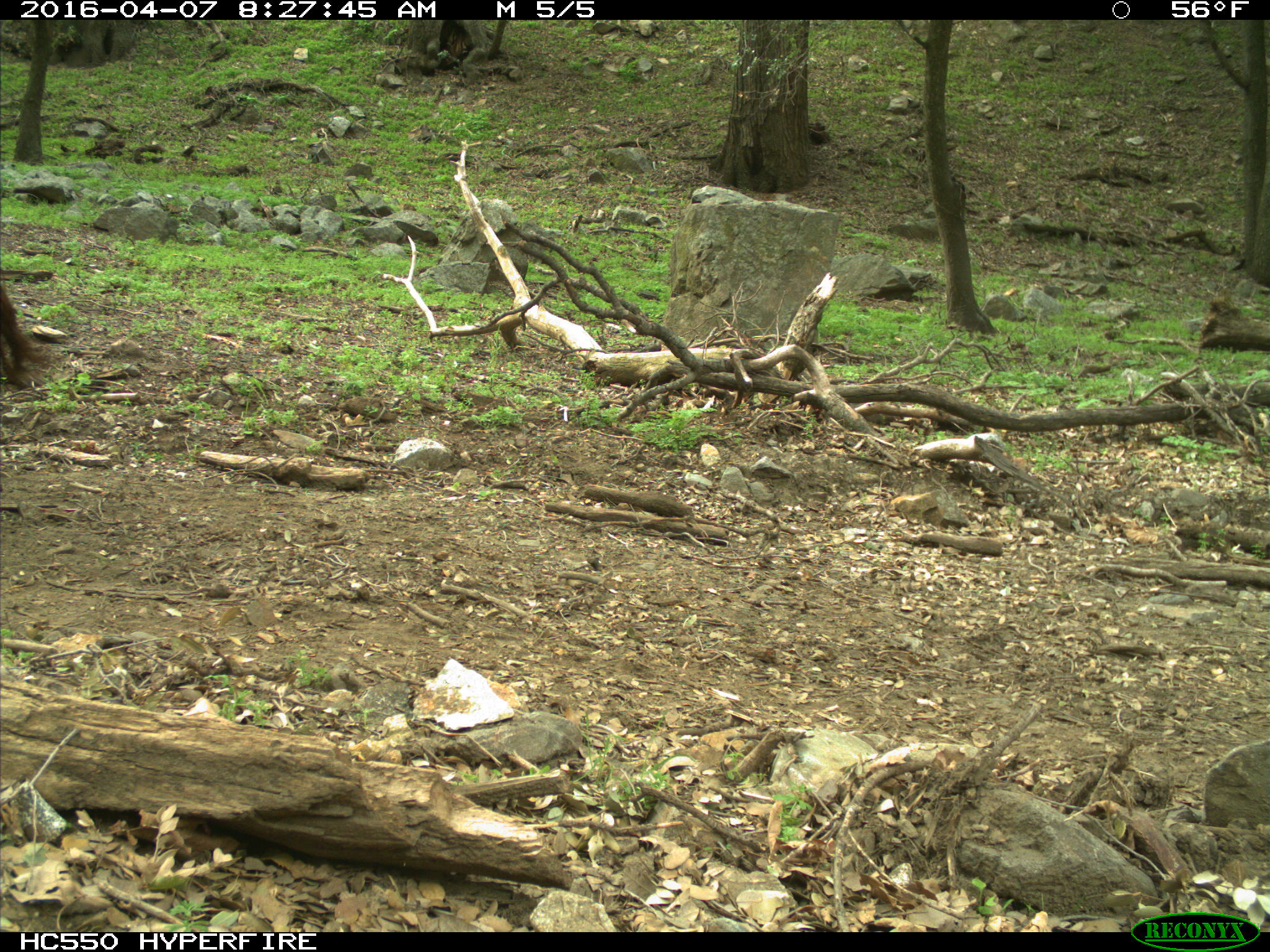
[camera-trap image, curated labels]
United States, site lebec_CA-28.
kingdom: Animalia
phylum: Chordata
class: Mammalia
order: Artiodactyla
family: Bovidae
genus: Bos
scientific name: Bos taurus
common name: domestic cow